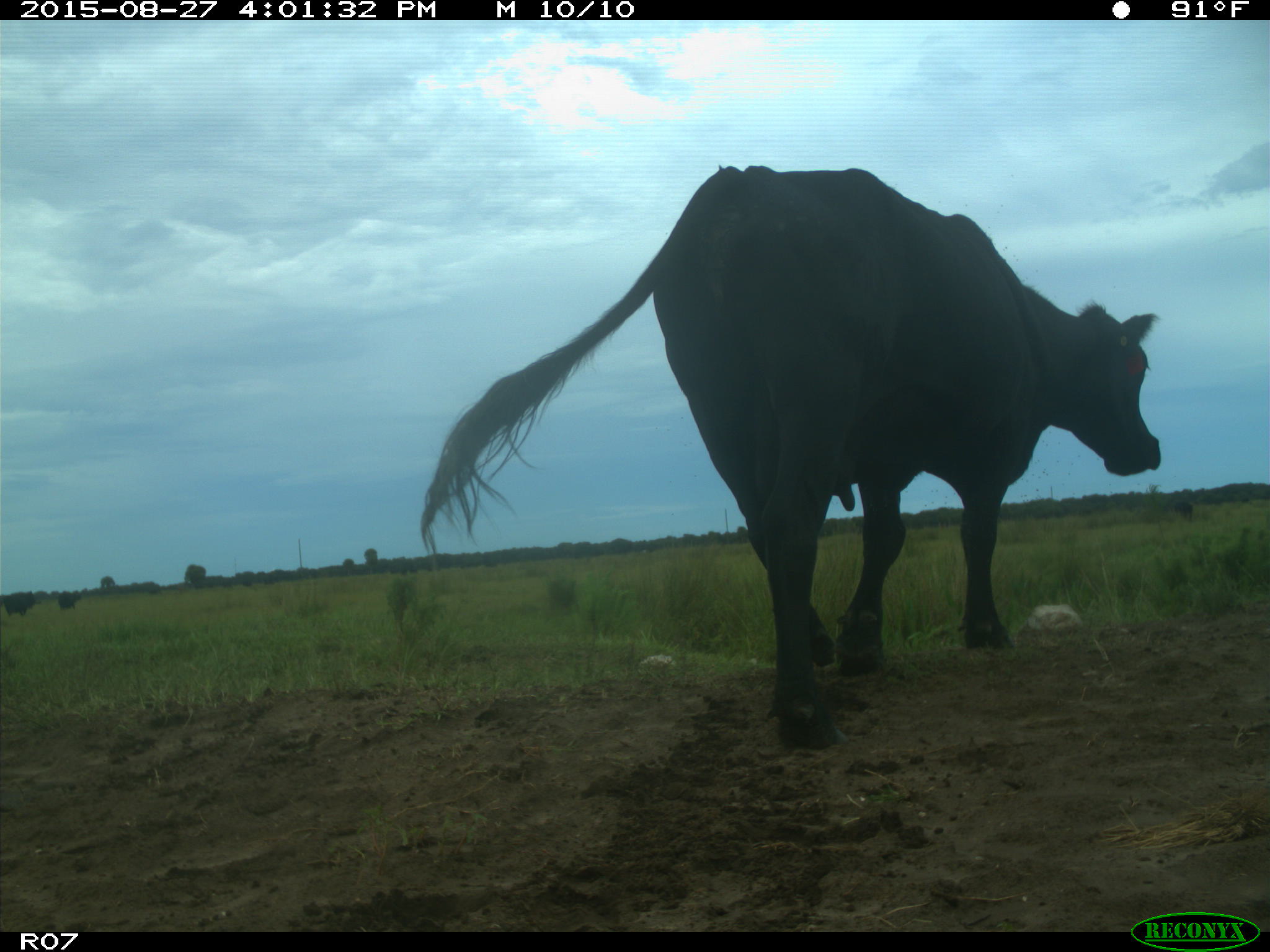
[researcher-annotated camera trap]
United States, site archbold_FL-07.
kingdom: Animalia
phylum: Chordata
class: Mammalia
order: Artiodactyla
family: Bovidae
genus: Bos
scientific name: Bos taurus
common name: domestic cow